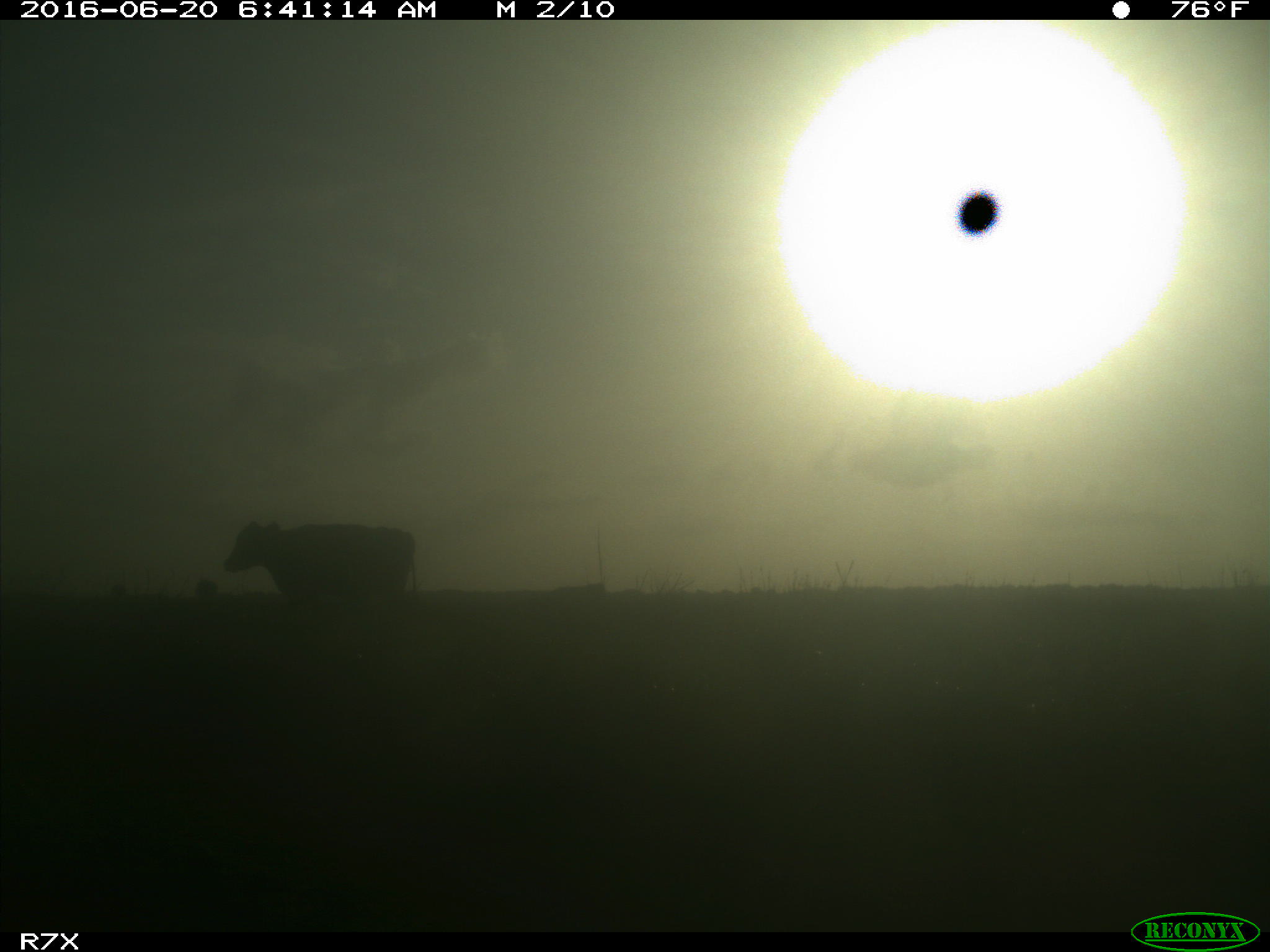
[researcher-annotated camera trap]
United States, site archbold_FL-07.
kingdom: Animalia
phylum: Chordata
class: Mammalia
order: Artiodactyla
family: Bovidae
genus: Bos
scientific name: Bos taurus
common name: domestic cow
Bos taurus (domestic cow).